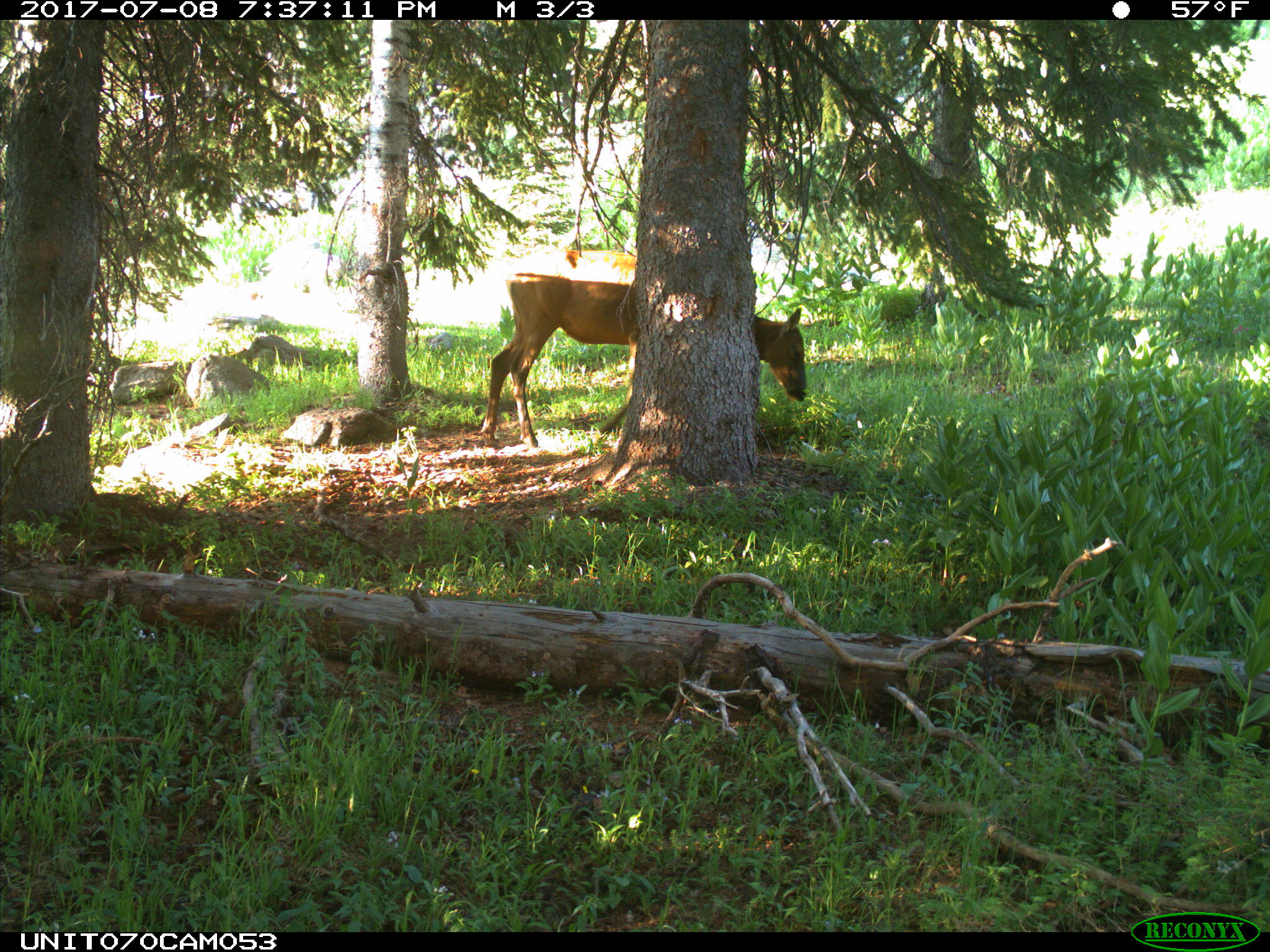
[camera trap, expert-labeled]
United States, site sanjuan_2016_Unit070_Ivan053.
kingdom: Animalia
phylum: Chordata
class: Mammalia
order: Artiodactyla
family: Cervidae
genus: Cervus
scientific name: Cervus elaphus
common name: red deer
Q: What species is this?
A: Cervus elaphus (red deer).